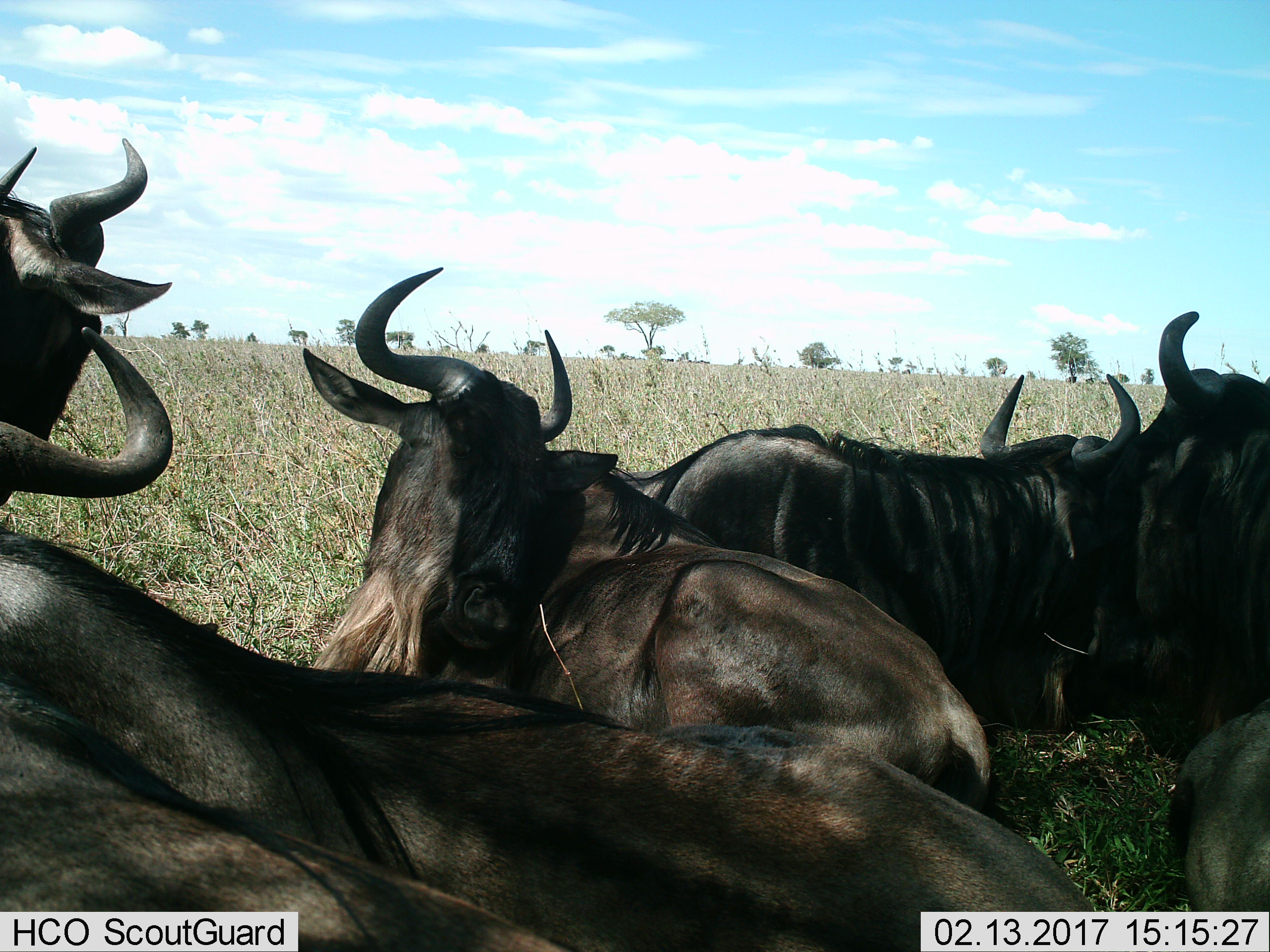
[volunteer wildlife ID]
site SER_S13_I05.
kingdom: Animalia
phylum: Chordata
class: Mammalia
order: Artiodactyla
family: Bovidae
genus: Connochaetes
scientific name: Connochaetes taurinus taurinus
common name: blue wildebeest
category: wildebeestblue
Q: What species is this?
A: Wildebeestblue (blue wildebeest) (Connochaetes taurinus taurinus).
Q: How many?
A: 6.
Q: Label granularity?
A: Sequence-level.